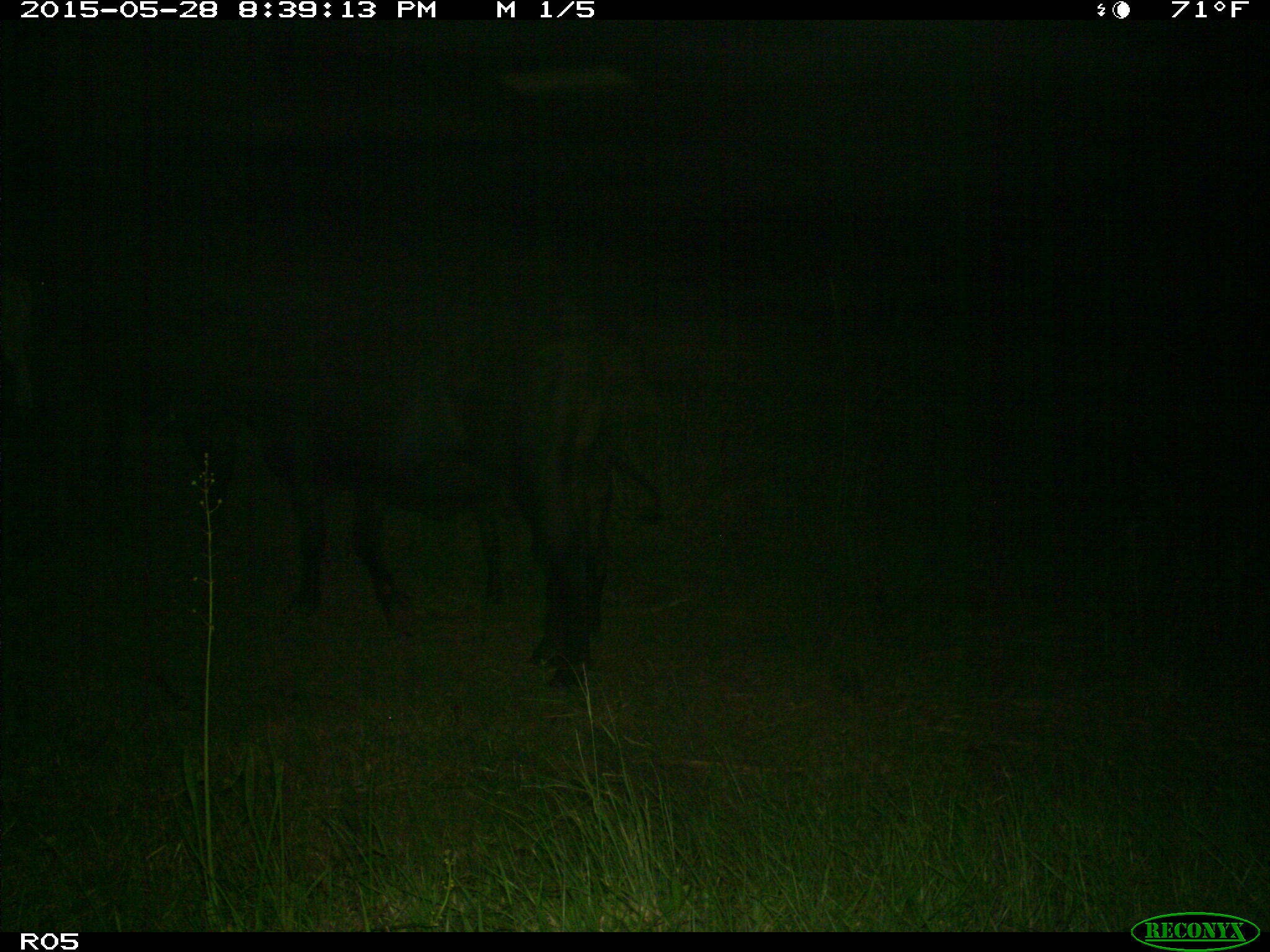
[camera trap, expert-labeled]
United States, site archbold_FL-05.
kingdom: Animalia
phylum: Chordata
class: Mammalia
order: Artiodactyla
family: Bovidae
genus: Bos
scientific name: Bos taurus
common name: domestic cow